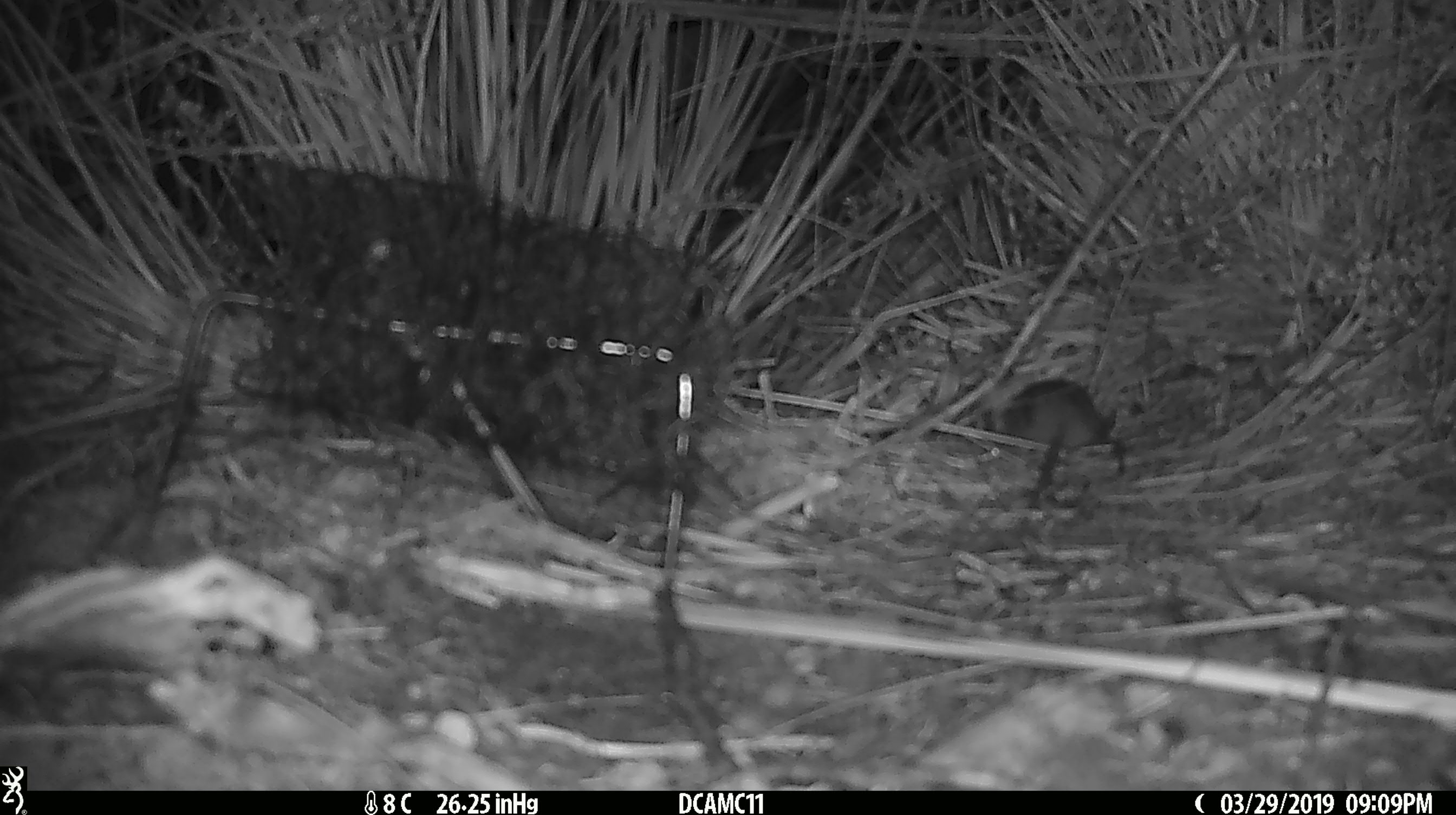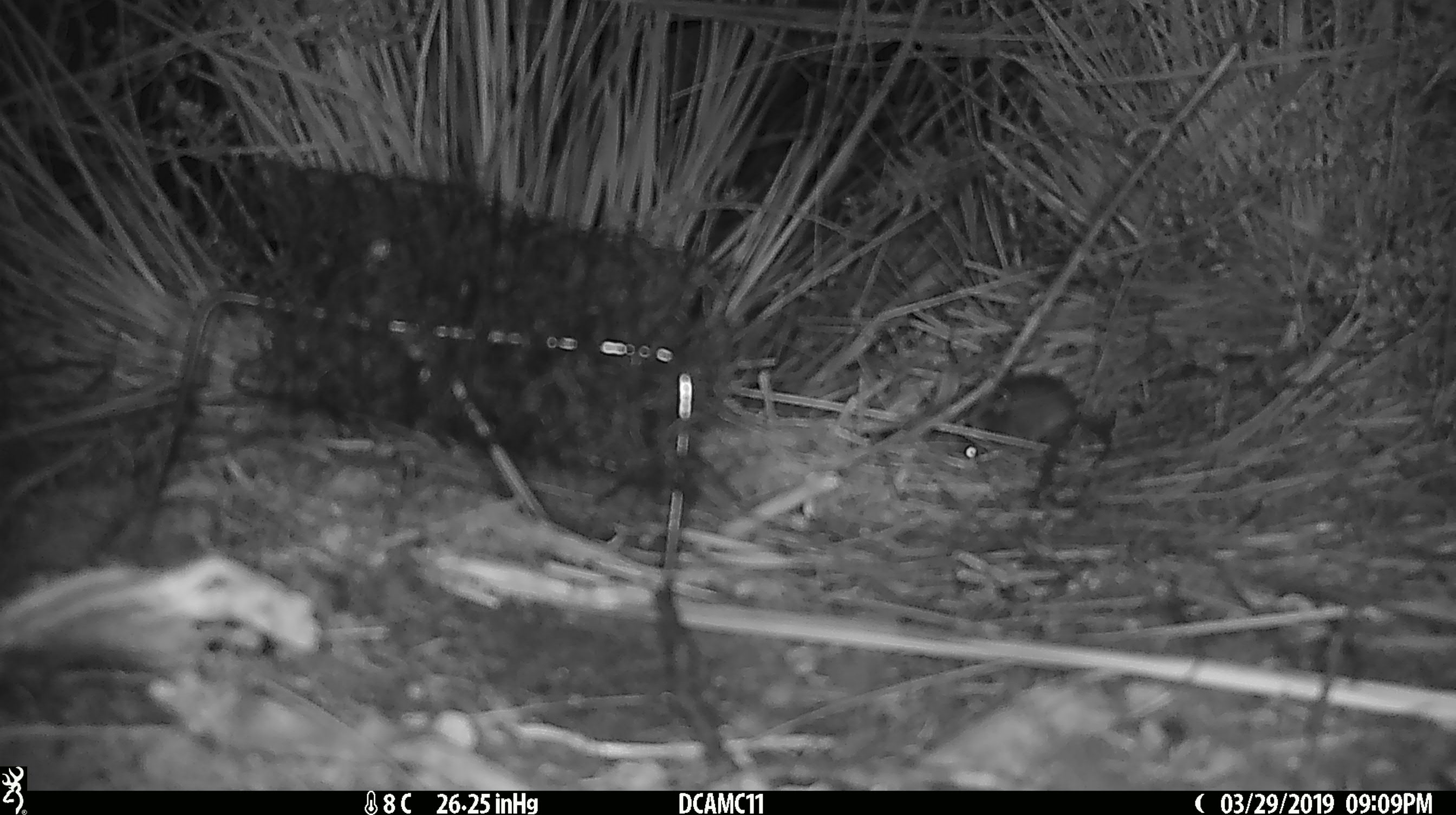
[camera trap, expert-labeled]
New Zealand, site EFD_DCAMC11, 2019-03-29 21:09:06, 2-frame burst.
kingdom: Animalia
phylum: Chordata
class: Mammalia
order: Rodentia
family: Muridae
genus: Mus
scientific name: Mus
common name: mouse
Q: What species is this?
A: Mouse (Mus).